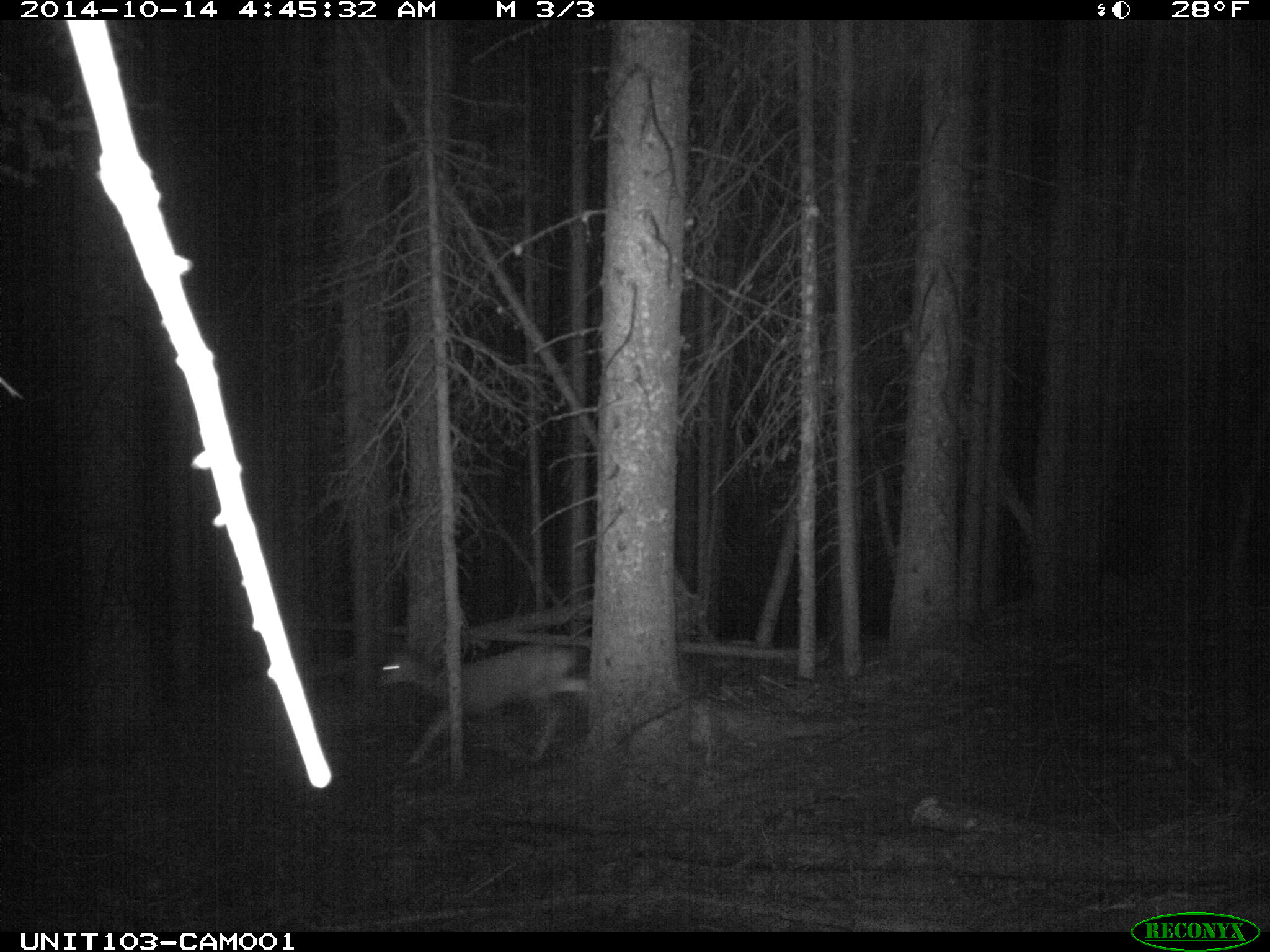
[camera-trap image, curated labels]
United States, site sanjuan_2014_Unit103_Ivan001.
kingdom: Animalia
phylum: Chordata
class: Mammalia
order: Artiodactyla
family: Cervidae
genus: Odocoileus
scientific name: Odocoileus hemionus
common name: mule deer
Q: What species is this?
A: Odocoileus hemionus (mule deer).